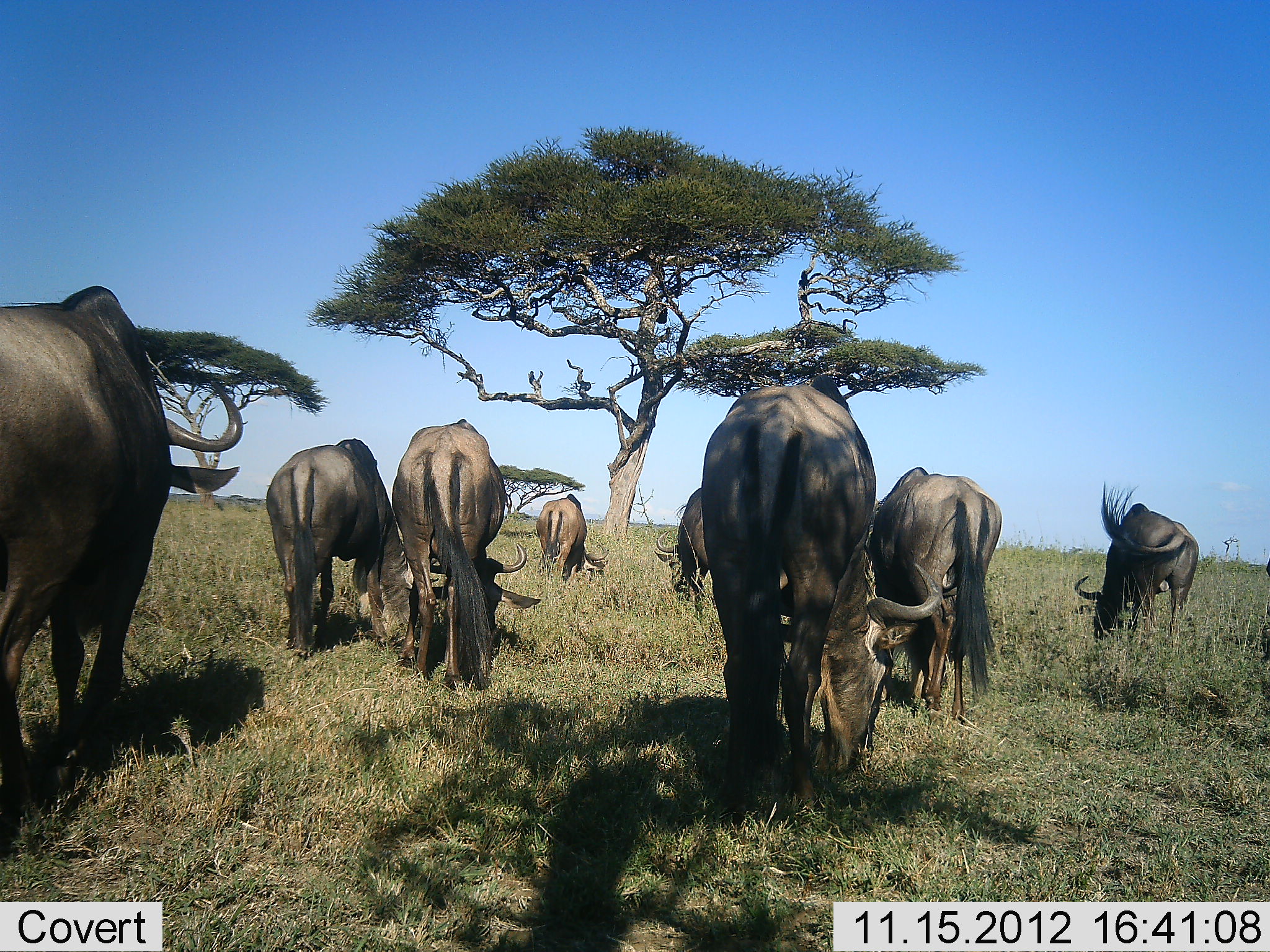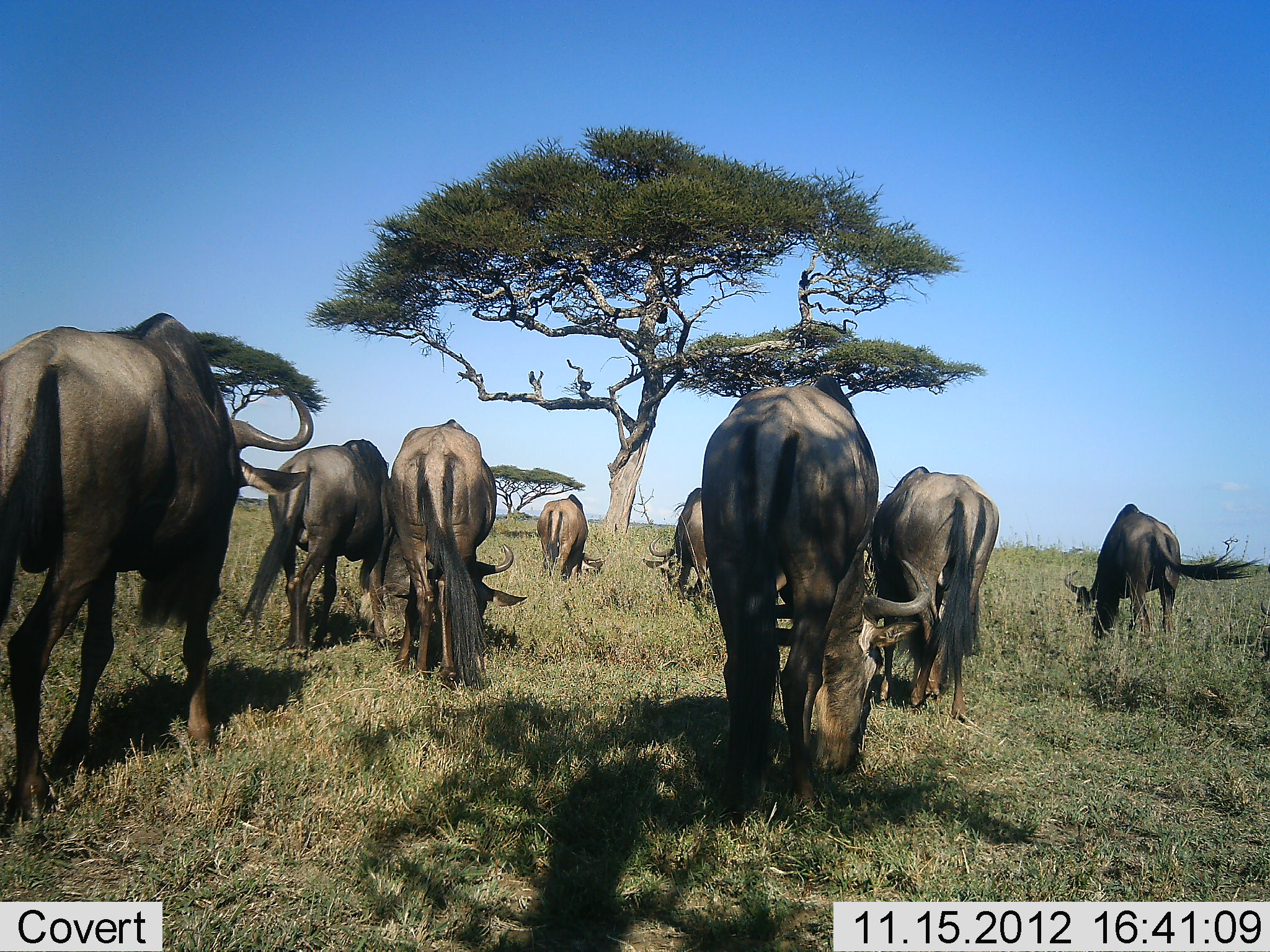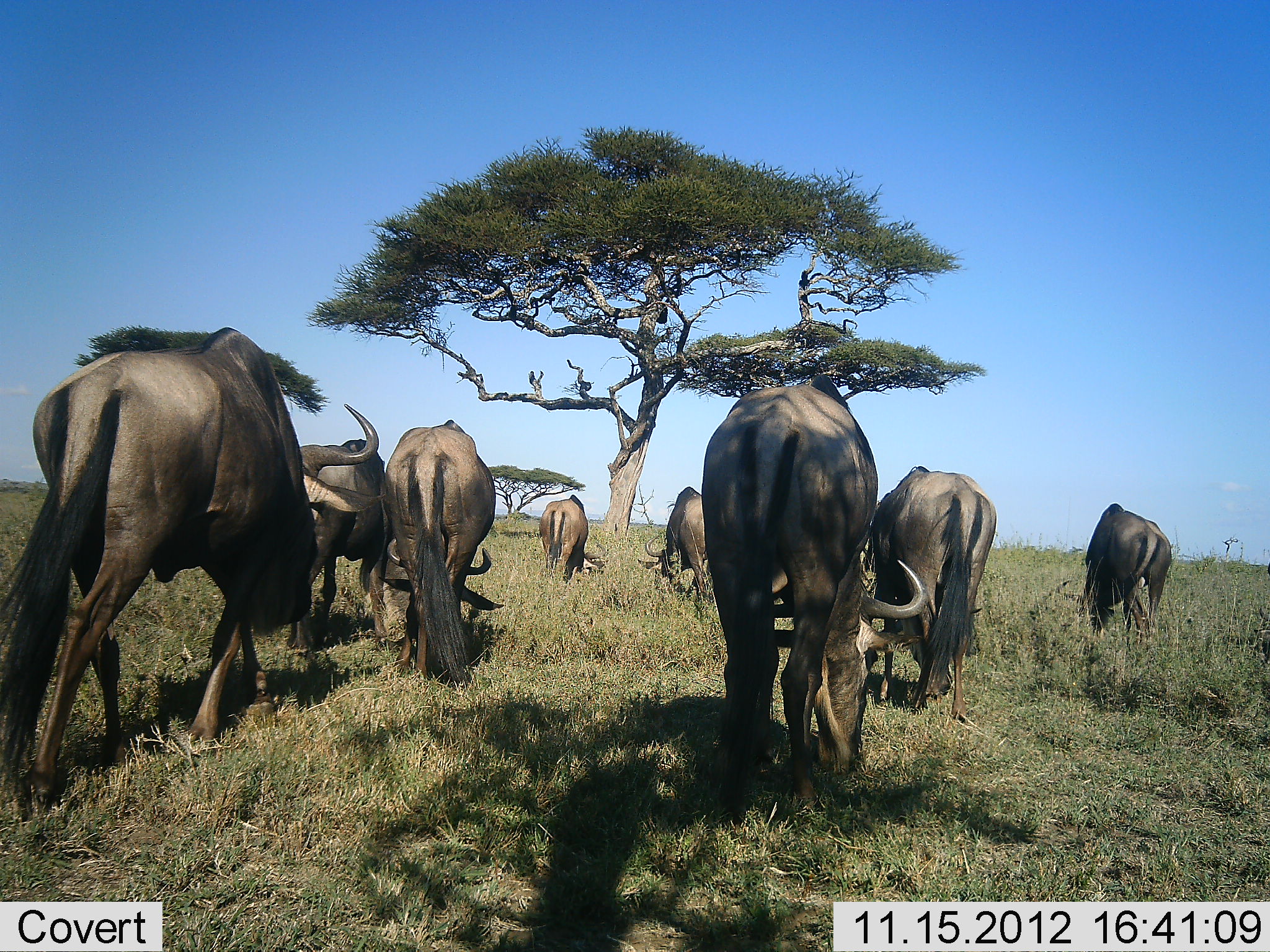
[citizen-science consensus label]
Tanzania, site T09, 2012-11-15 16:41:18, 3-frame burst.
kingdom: Animalia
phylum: Chordata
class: Mammalia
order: Artiodactyla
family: Bovidae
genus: Connochaetes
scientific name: Connochaetes taurinus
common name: blue wildebeest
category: wildebeest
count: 8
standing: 9%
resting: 0%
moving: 36%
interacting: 0%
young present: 0%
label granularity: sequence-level